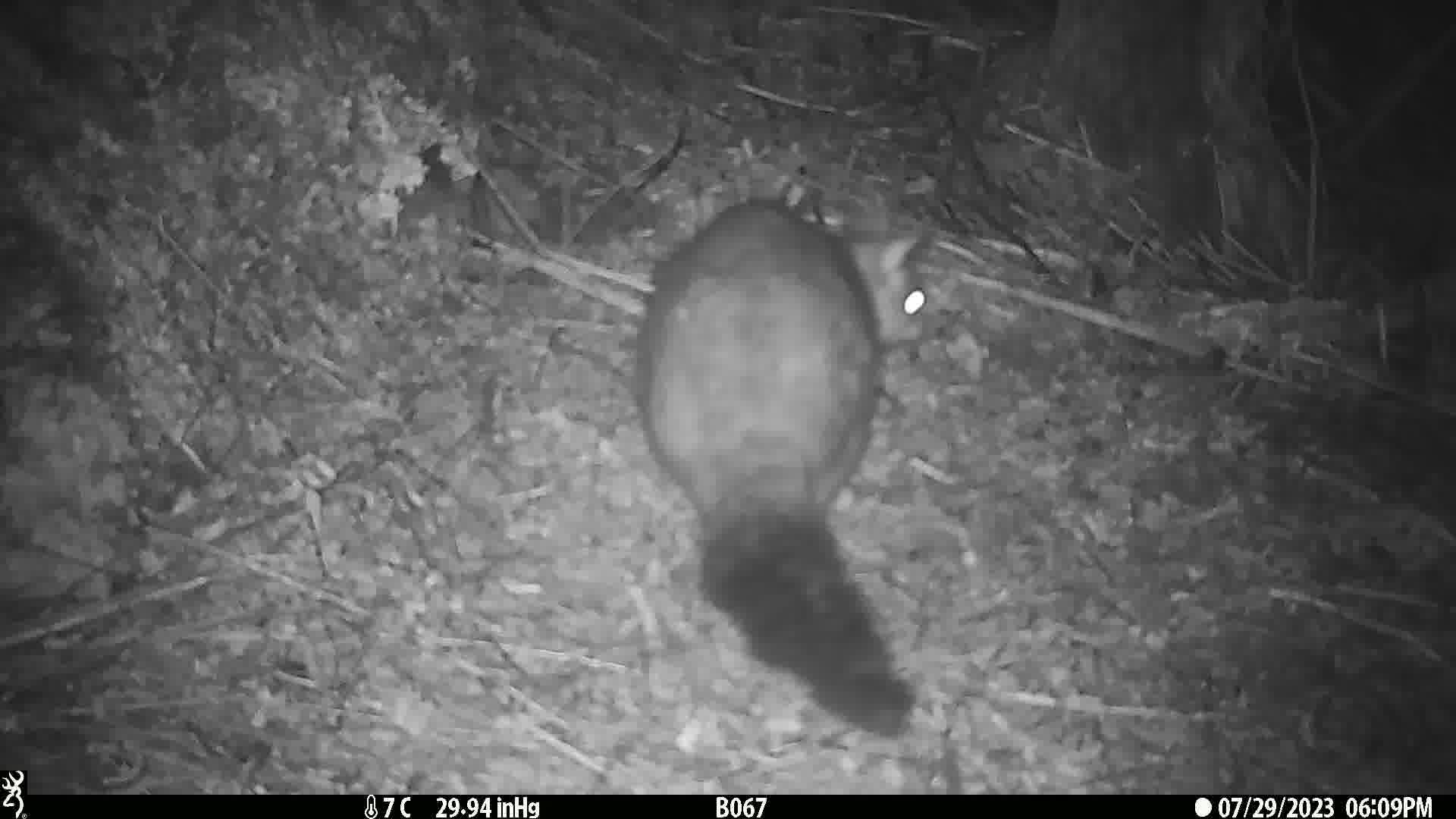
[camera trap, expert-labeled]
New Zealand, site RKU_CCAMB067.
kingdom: Animalia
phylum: Chordata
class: Mammalia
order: Diprotodontia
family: Phalangeridae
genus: Trichosurus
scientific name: Trichosurus vulpecula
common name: common brushtail possum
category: possum